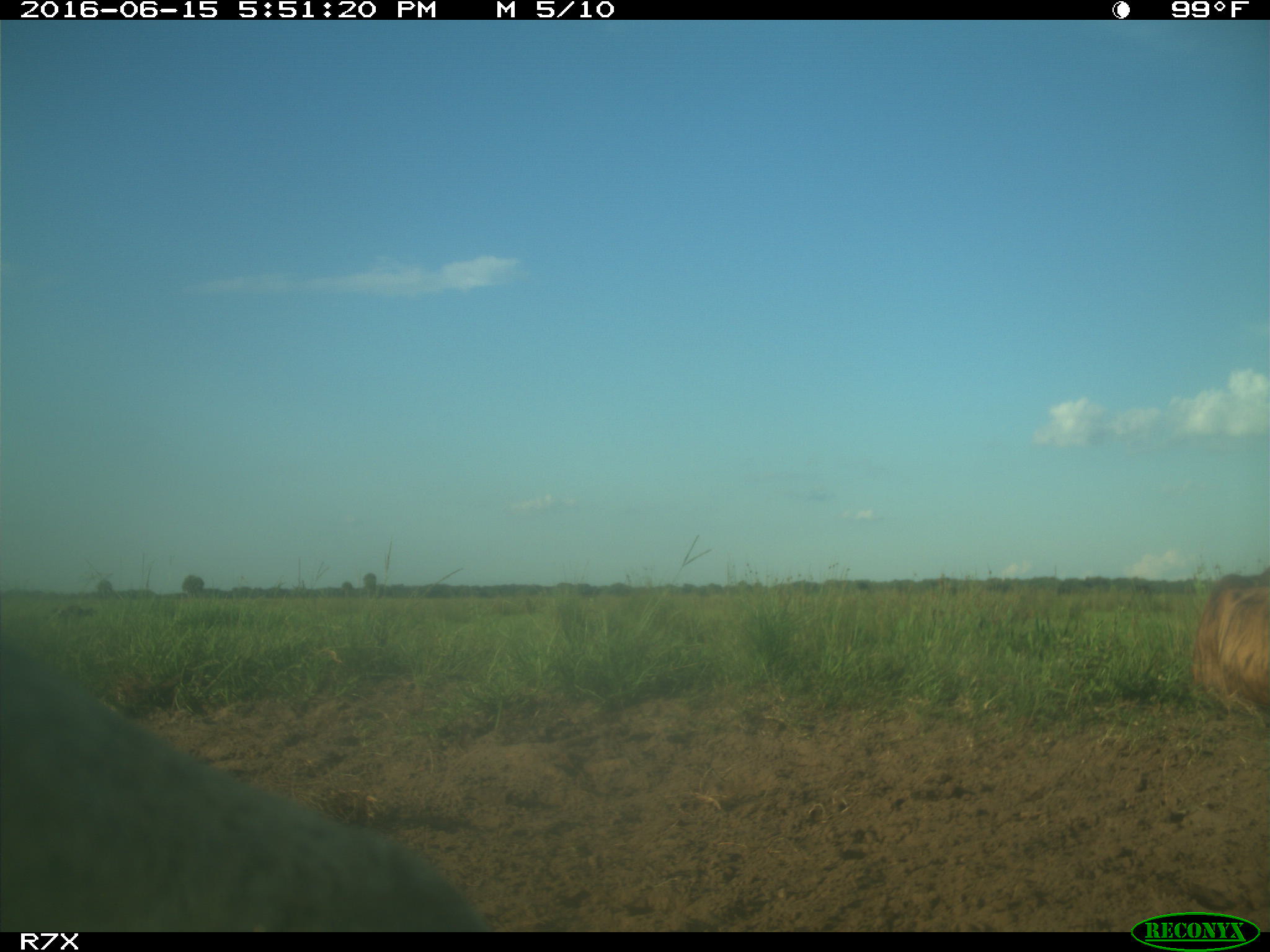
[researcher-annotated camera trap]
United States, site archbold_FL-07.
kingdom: Animalia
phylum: Chordata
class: Mammalia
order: Artiodactyla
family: Bovidae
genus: Bos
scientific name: Bos taurus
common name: domestic cow